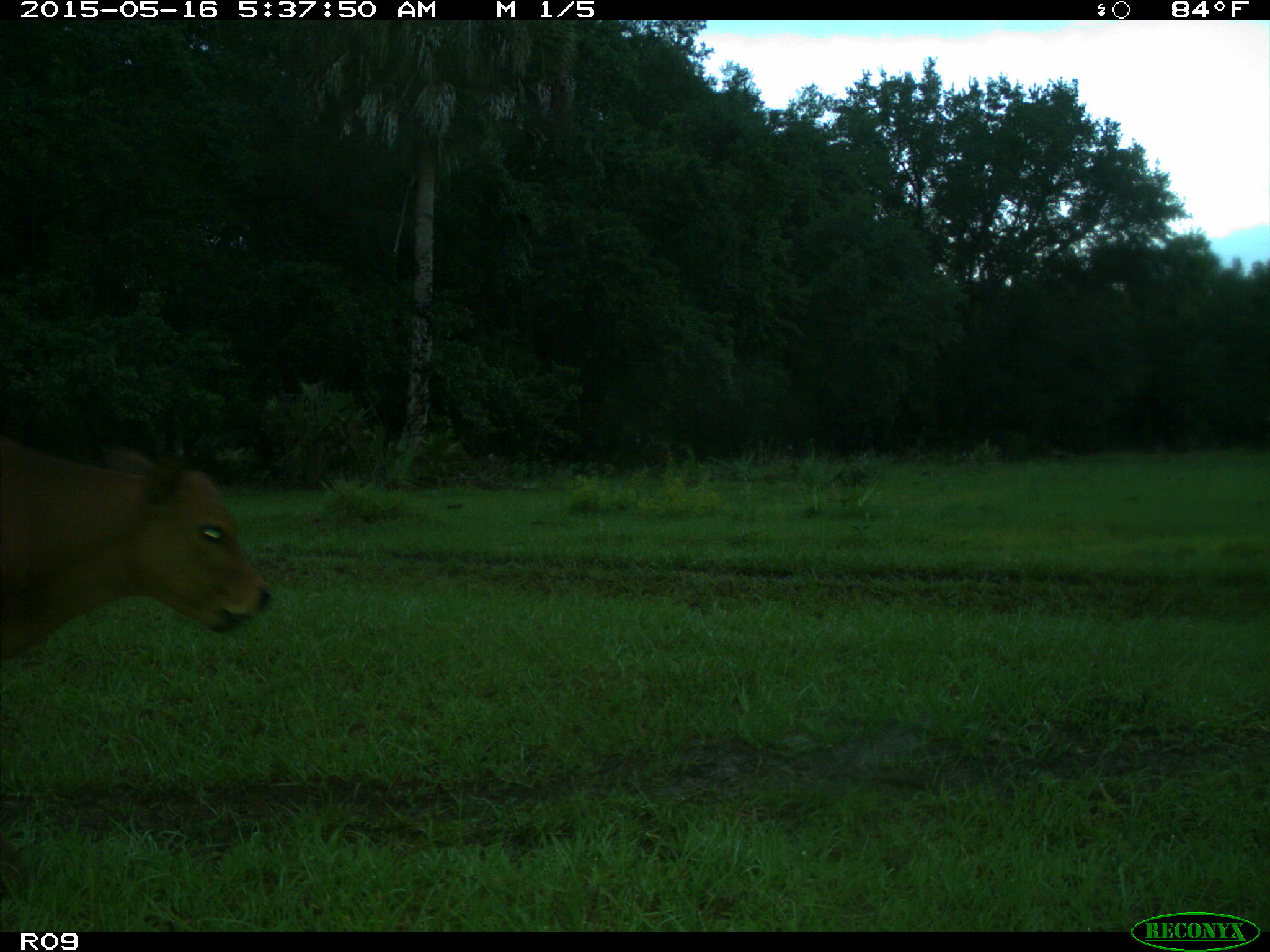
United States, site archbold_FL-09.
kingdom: Animalia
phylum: Chordata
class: Mammalia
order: Artiodactyla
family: Bovidae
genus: Bos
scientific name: Bos taurus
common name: domestic cow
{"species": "Bos taurus (domestic cow)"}